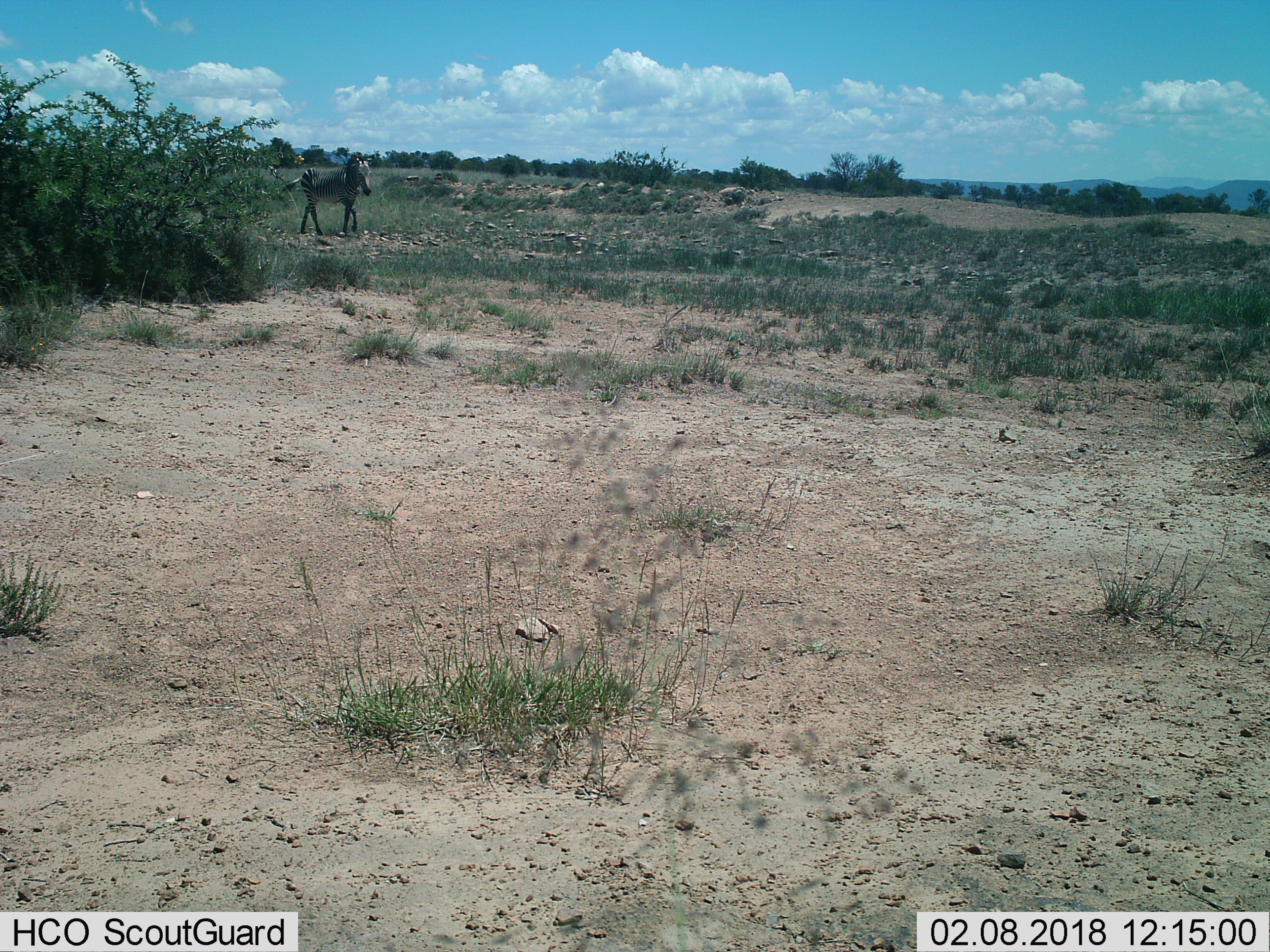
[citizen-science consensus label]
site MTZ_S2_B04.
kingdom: Animalia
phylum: Chordata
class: Mammalia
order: Perissodactyla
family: Equidae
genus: Equus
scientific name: Equus zebra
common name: mountain zebra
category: zebramountain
Zebramountain (mountain zebra) (Equus zebra), count 1. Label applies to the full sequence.